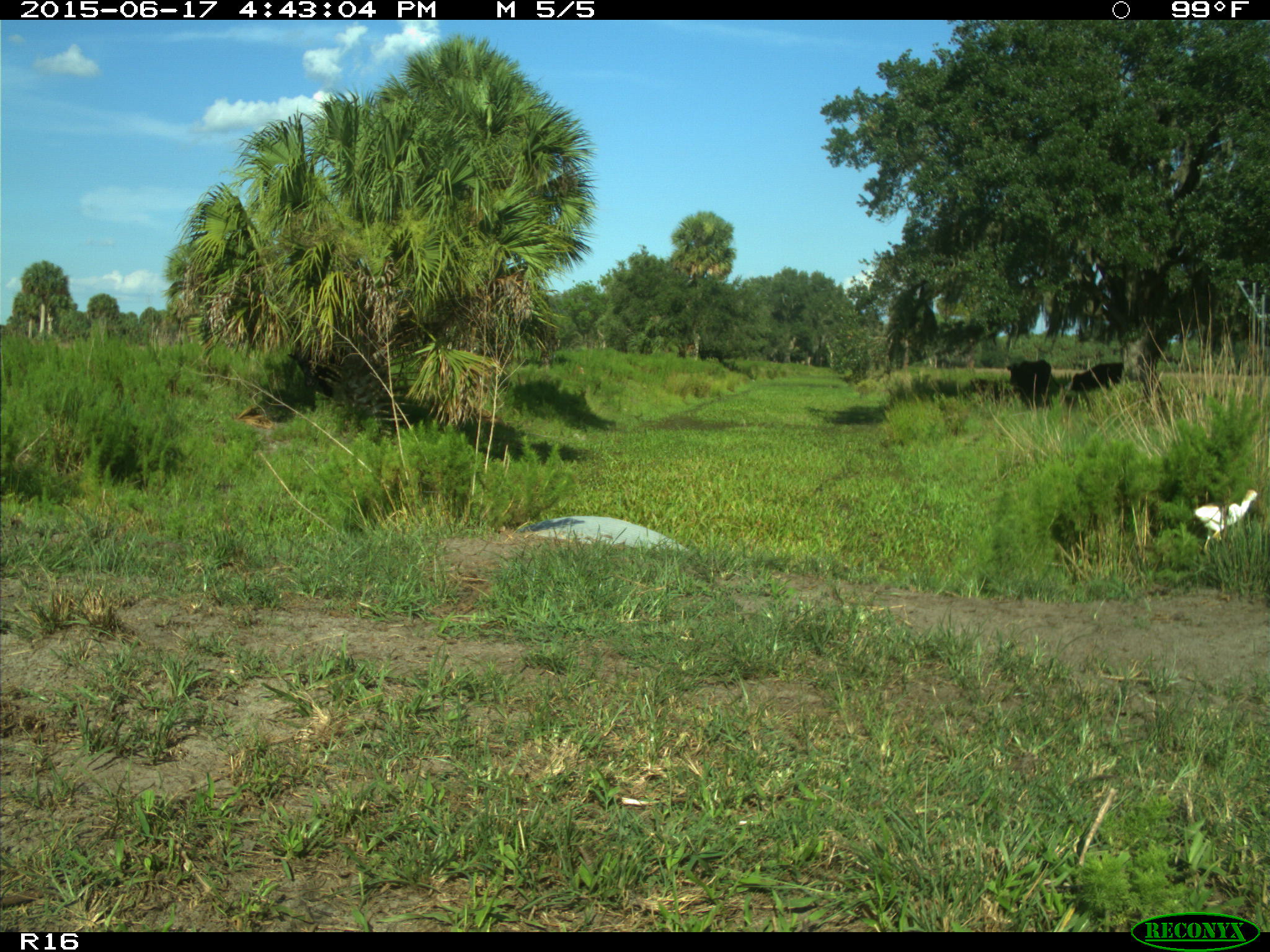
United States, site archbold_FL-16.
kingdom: Animalia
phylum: Chordata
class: Mammalia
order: Artiodactyla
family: Bovidae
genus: Bos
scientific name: Bos taurus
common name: domestic cow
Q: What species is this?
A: Bos taurus (domestic cow).